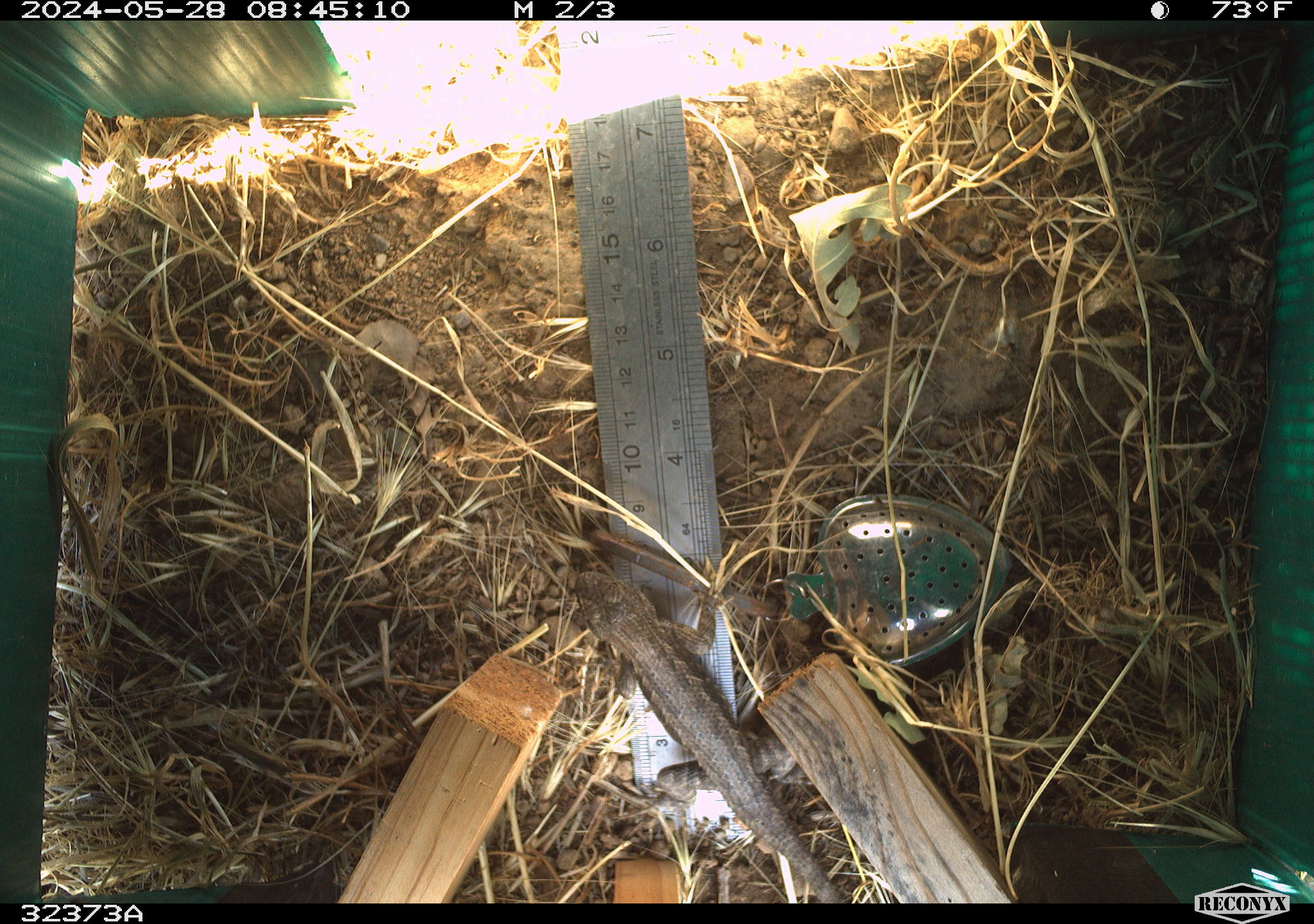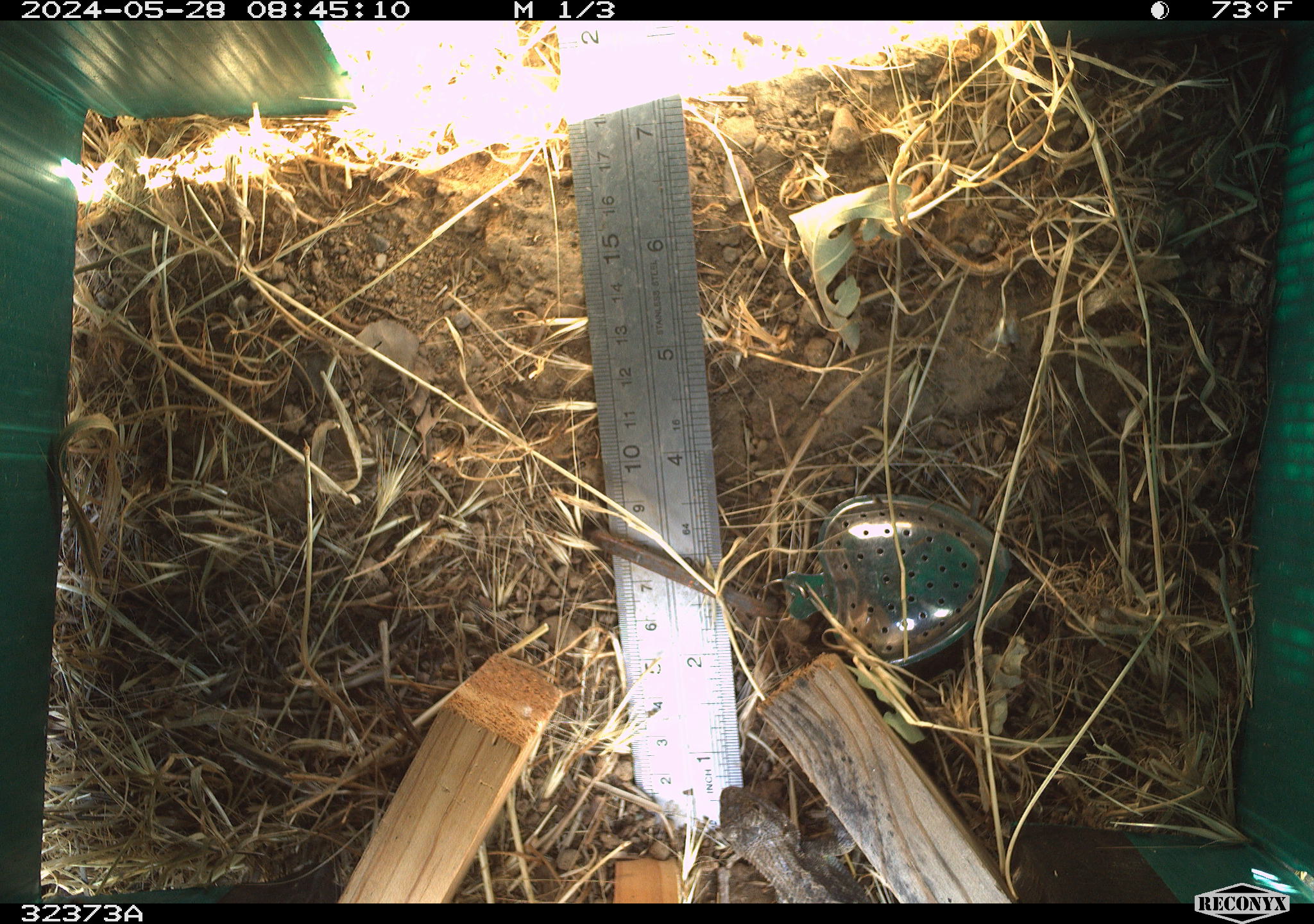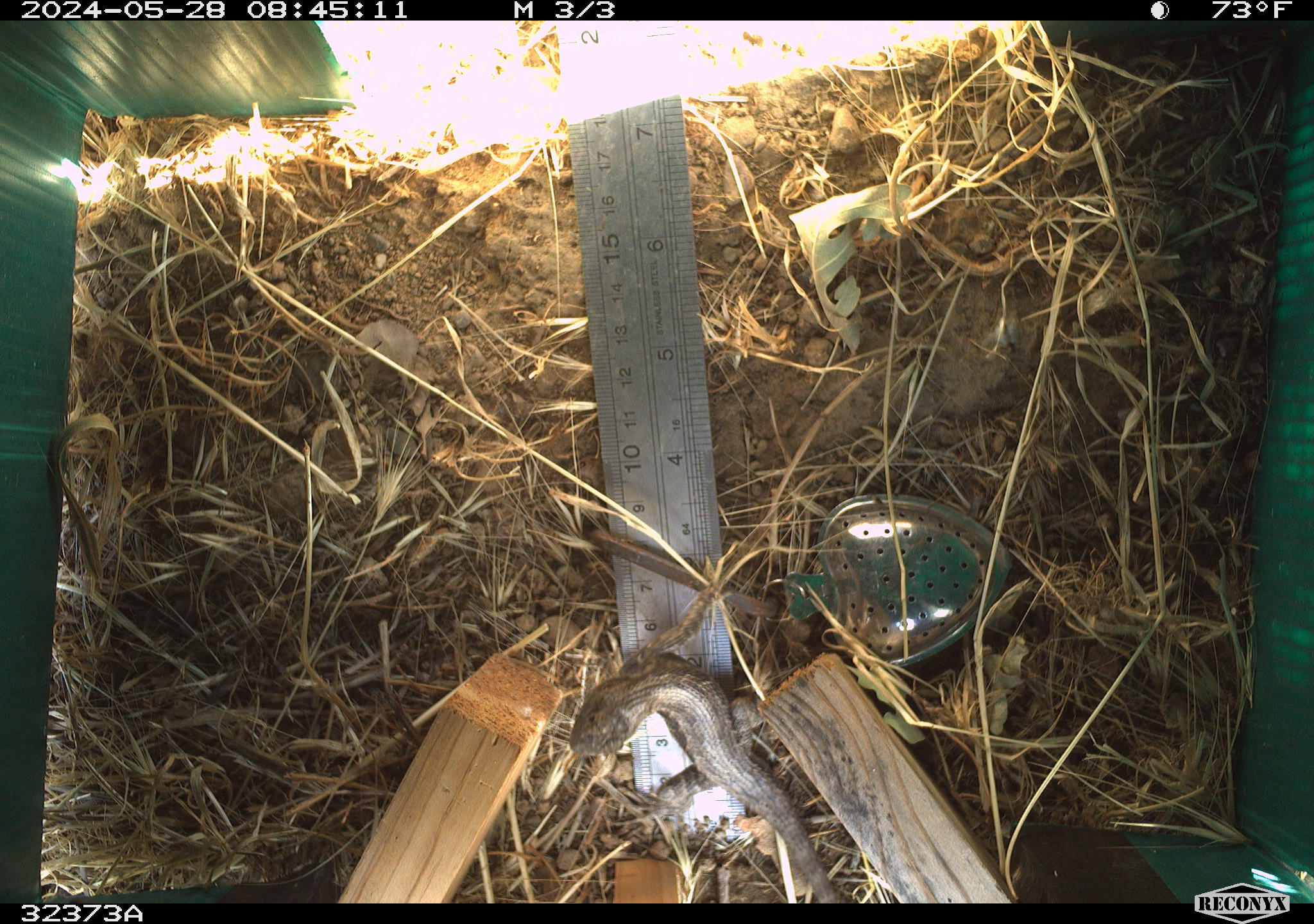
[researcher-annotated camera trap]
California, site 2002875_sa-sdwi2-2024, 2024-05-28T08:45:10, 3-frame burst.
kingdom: Animalia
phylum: Chordata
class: Reptilia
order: Squamata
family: Phrynosomatidae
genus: Sceloporus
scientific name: Sceloporus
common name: spiny lizards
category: sceloporus species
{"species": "sceloporus species (spiny lizards) (Sceloporus)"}